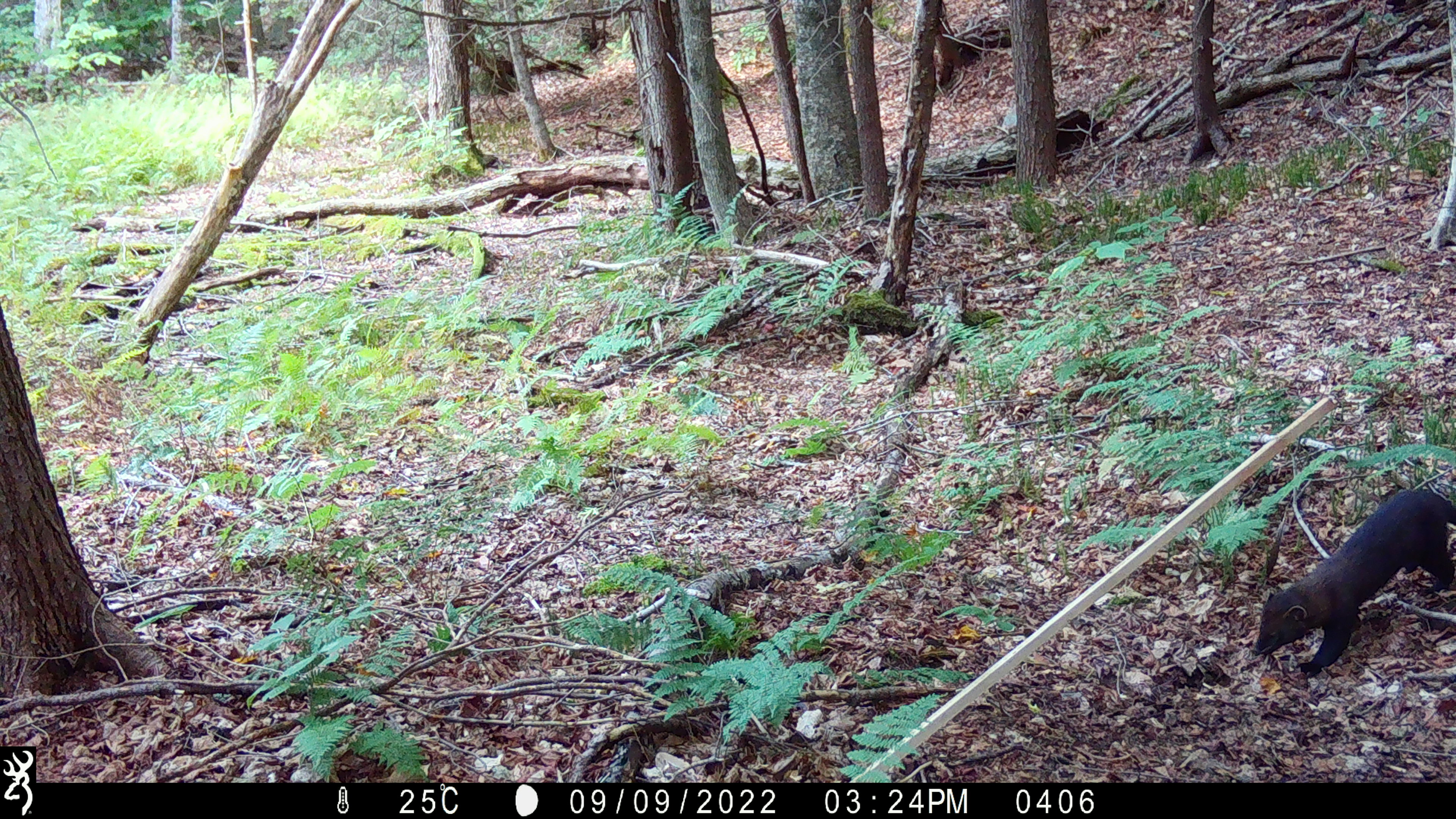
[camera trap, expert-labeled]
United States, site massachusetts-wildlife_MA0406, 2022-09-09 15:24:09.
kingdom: Animalia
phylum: Chordata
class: Mammalia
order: Carnivora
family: Mustelidae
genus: Pekania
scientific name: Pekania pennanti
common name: fisher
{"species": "fisher (Pekania pennanti)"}